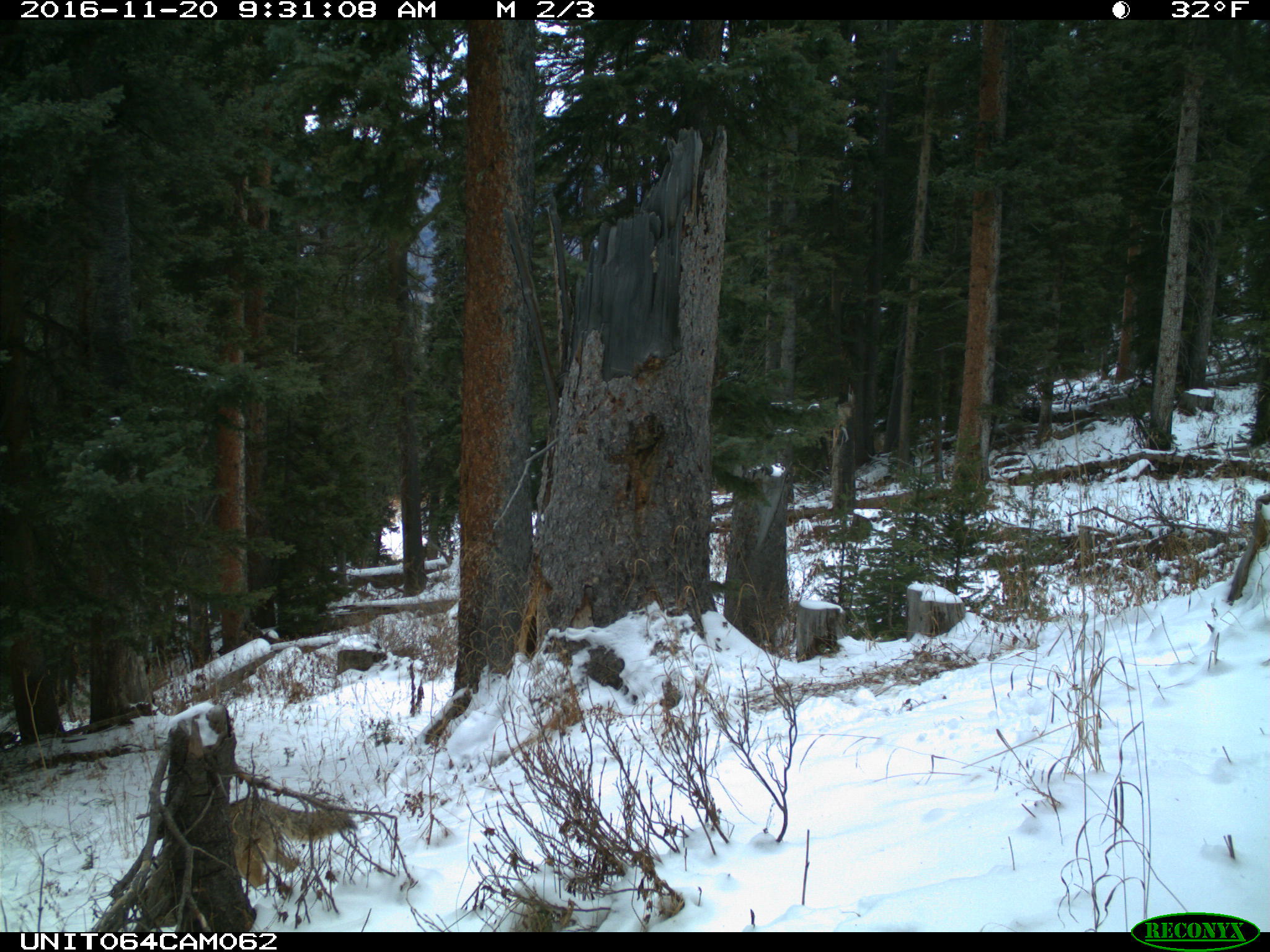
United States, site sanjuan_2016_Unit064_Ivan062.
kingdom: Animalia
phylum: Chordata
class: Mammalia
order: Carnivora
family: Canidae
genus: Canis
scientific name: Canis latrans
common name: coyote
Canis latrans (coyote).